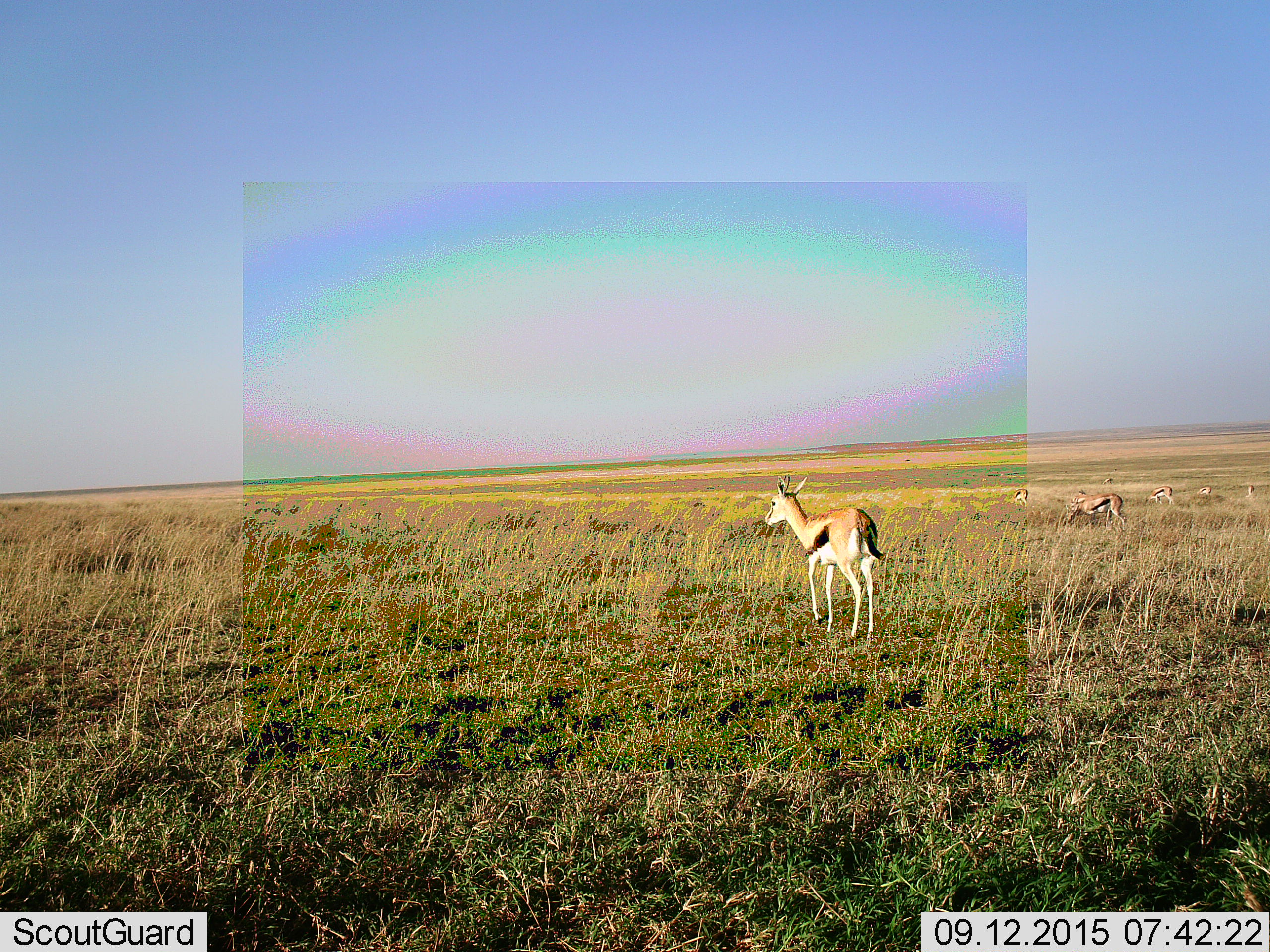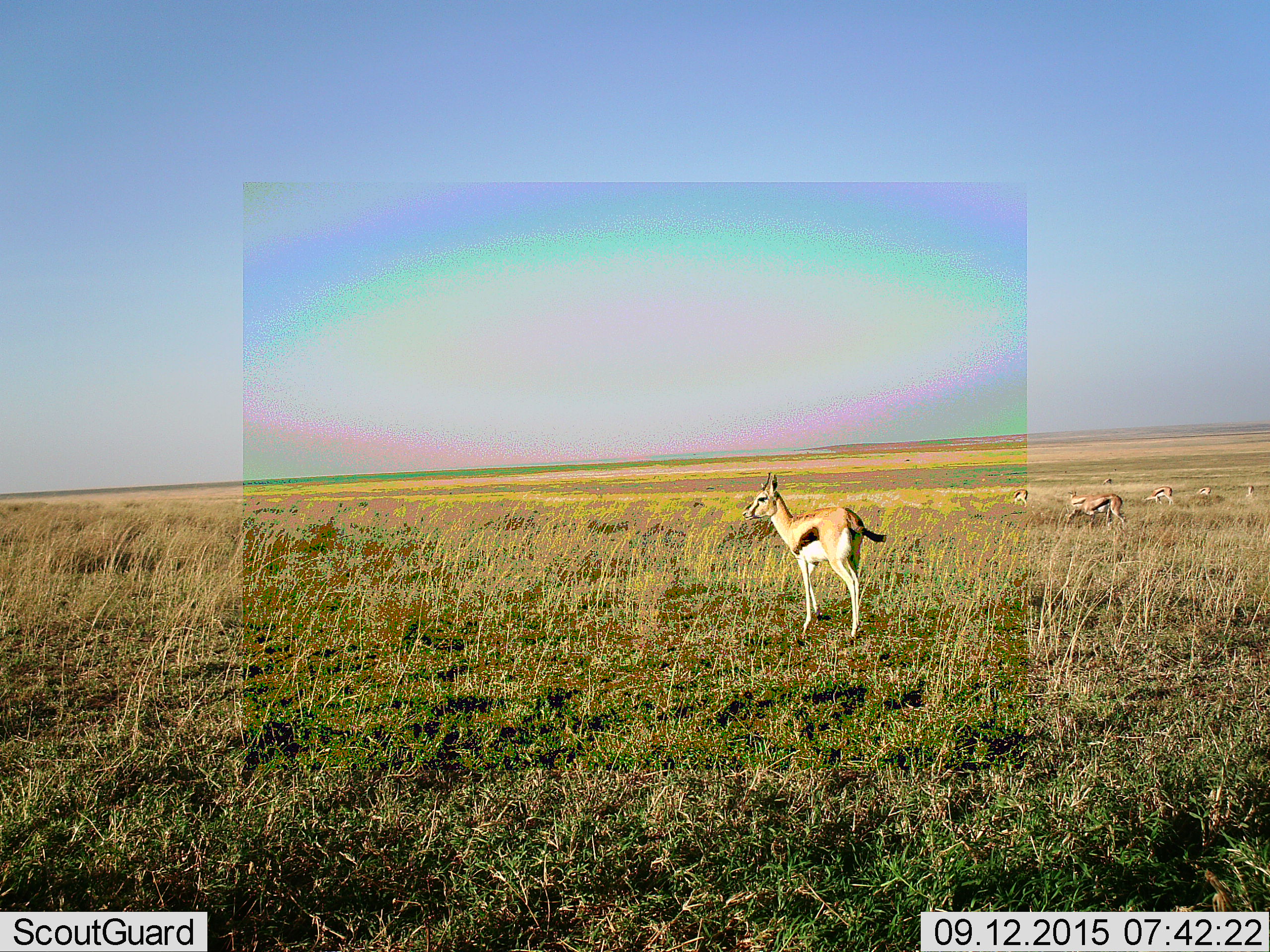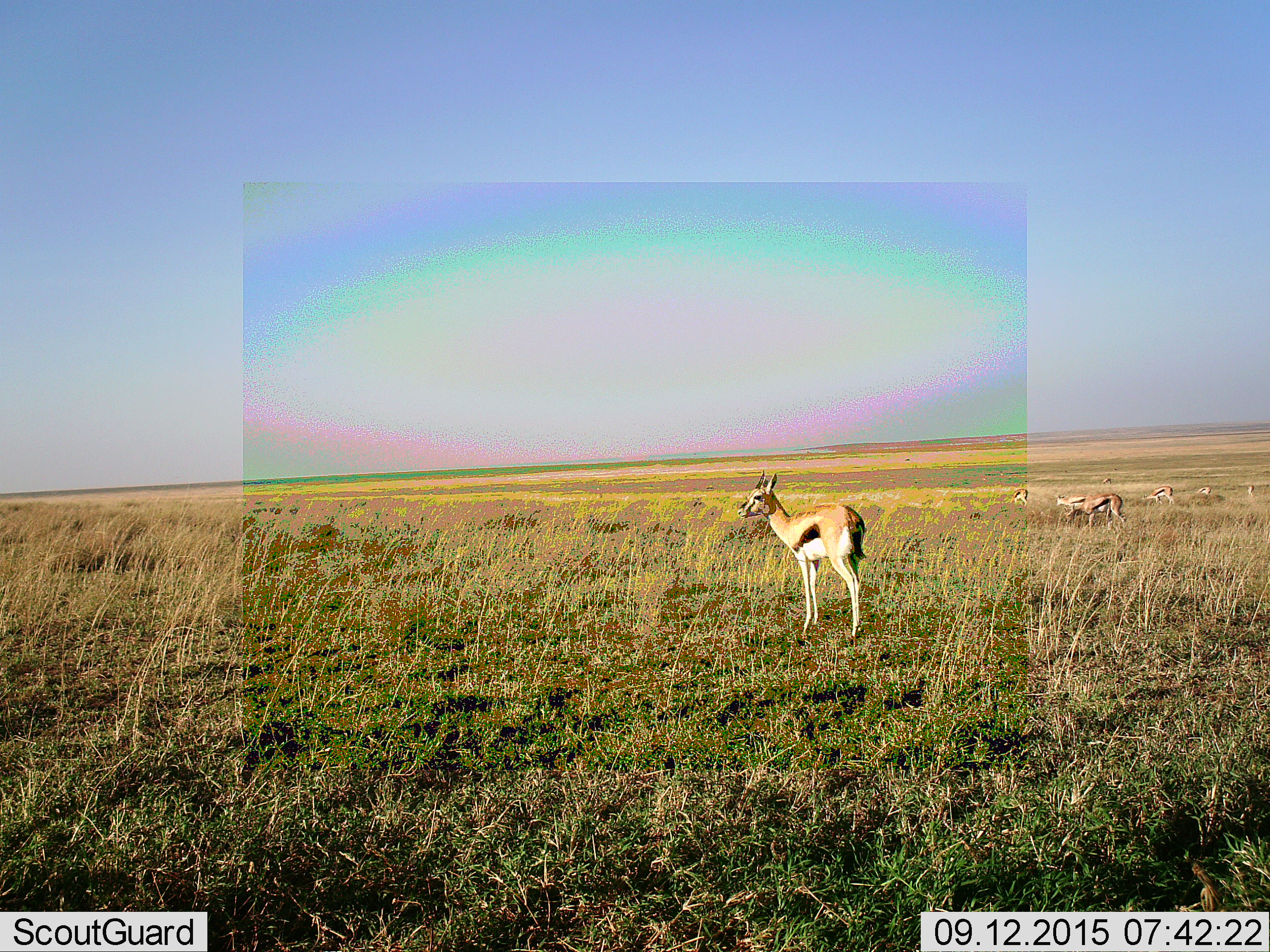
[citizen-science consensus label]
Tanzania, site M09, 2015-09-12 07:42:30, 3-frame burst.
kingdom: Animalia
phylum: Chordata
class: Mammalia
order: Artiodactyla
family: Bovidae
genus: Eudorcas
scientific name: Eudorcas thomsonii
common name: thomson's gazelle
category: gazellethomsons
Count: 8.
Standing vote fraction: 70%.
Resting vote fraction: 0%.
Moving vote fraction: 70%.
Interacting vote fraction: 0%.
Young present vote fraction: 0%.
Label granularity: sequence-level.